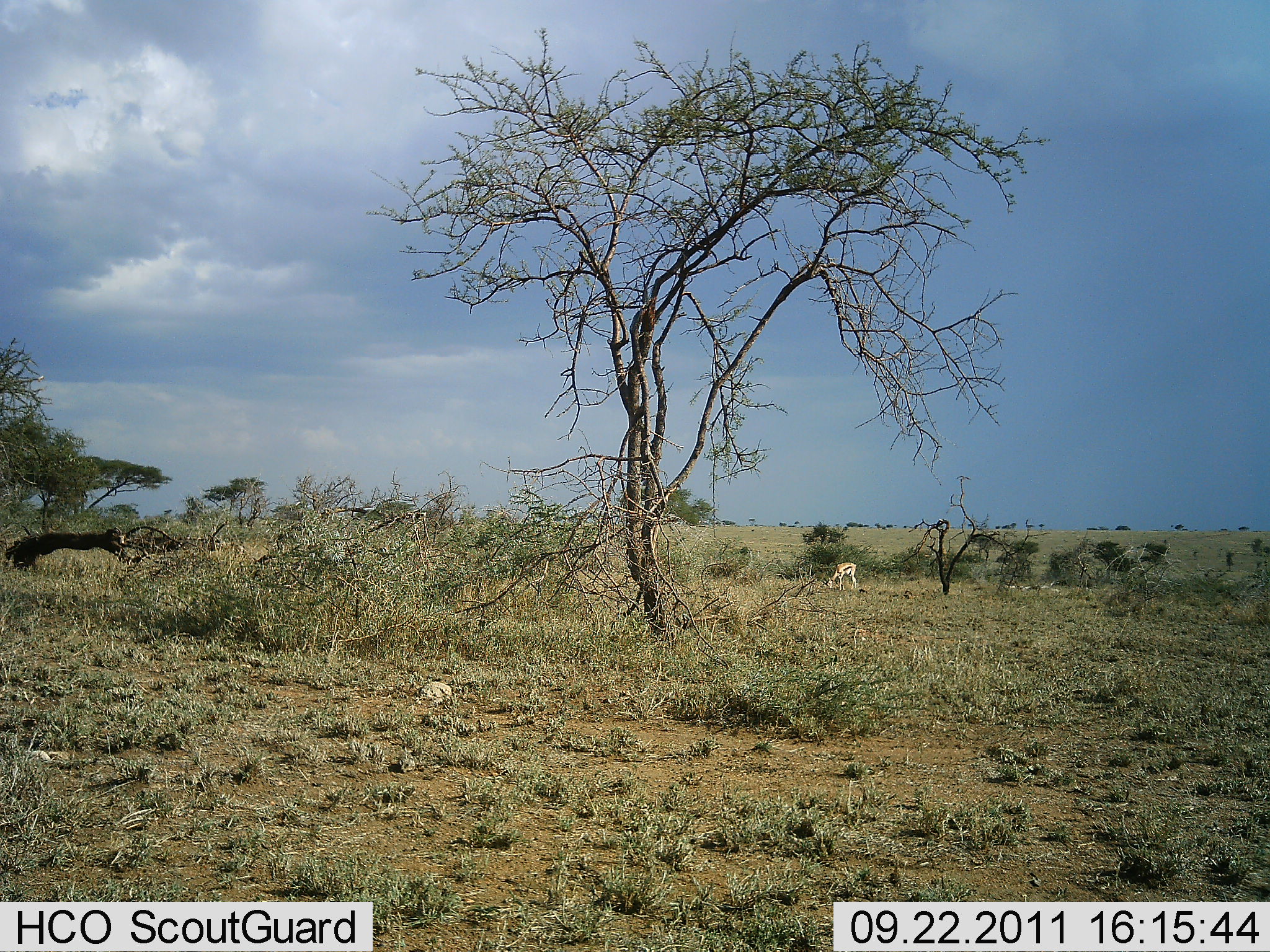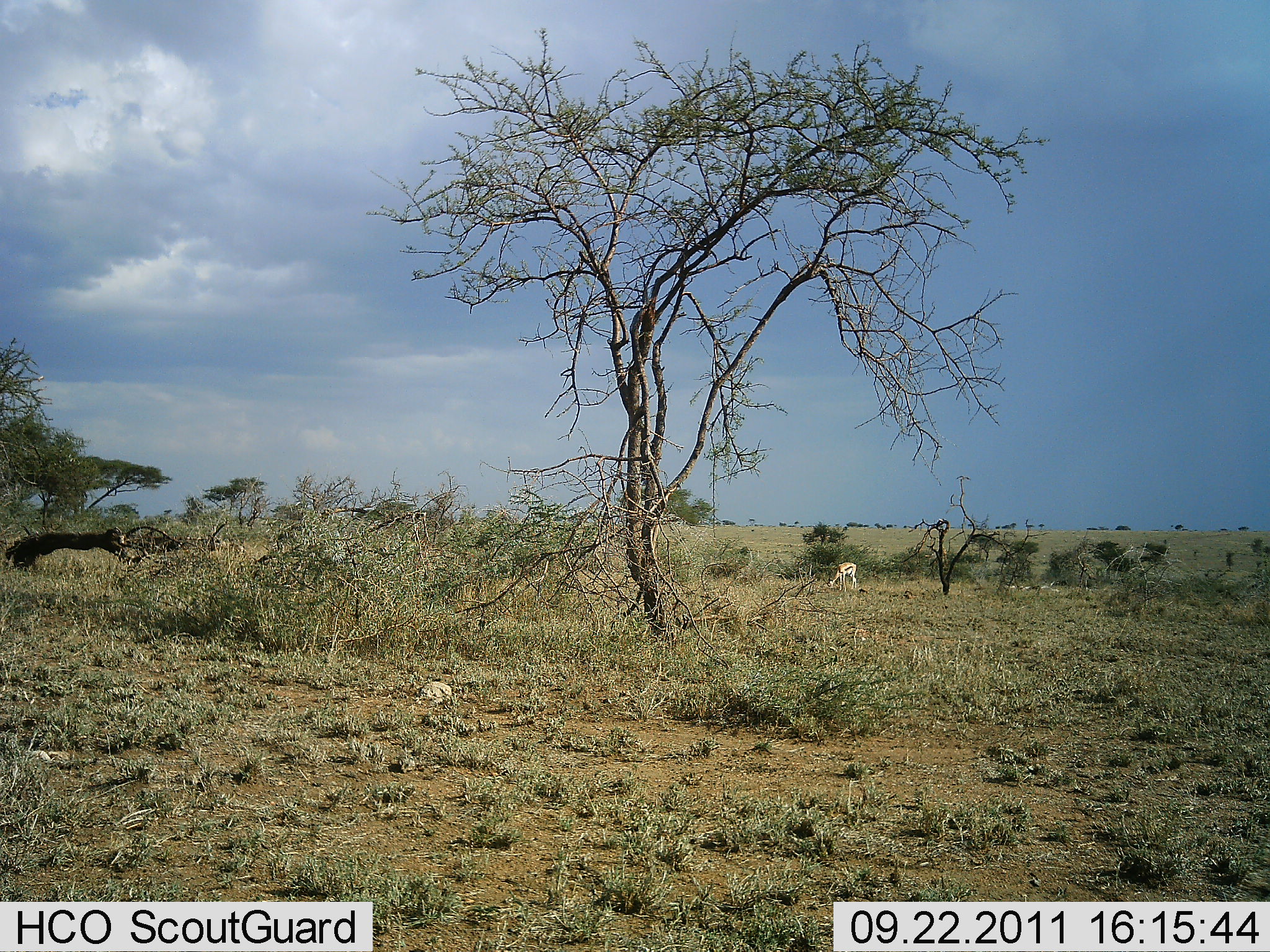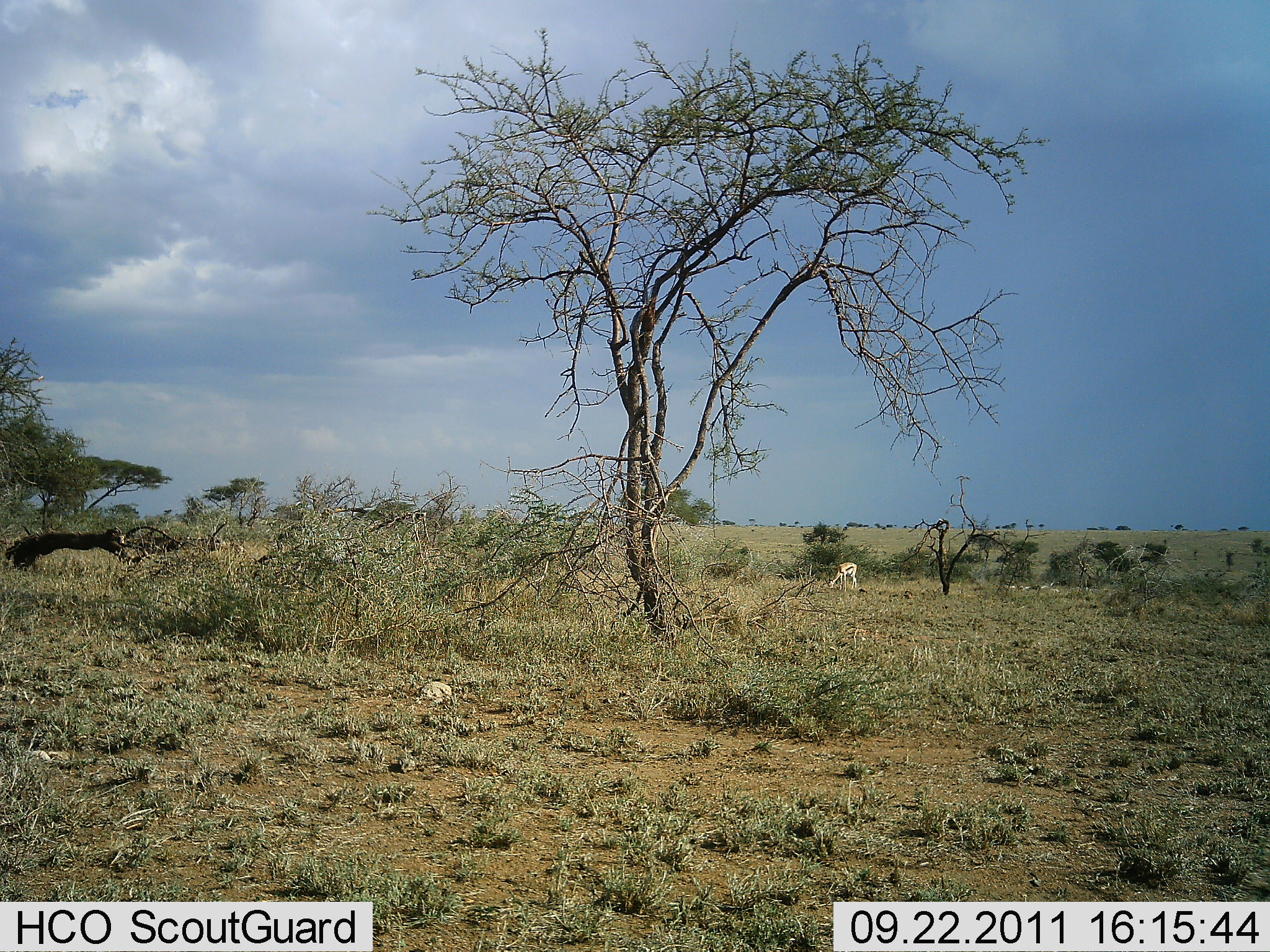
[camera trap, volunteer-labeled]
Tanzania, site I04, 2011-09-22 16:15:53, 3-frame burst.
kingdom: Animalia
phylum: Chordata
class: Mammalia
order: Artiodactyla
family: Bovidae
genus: Eudorcas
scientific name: Eudorcas thomsonii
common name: thomson's gazelle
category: gazellethomsons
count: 1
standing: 10%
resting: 0%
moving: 0%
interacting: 0%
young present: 0%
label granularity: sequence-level